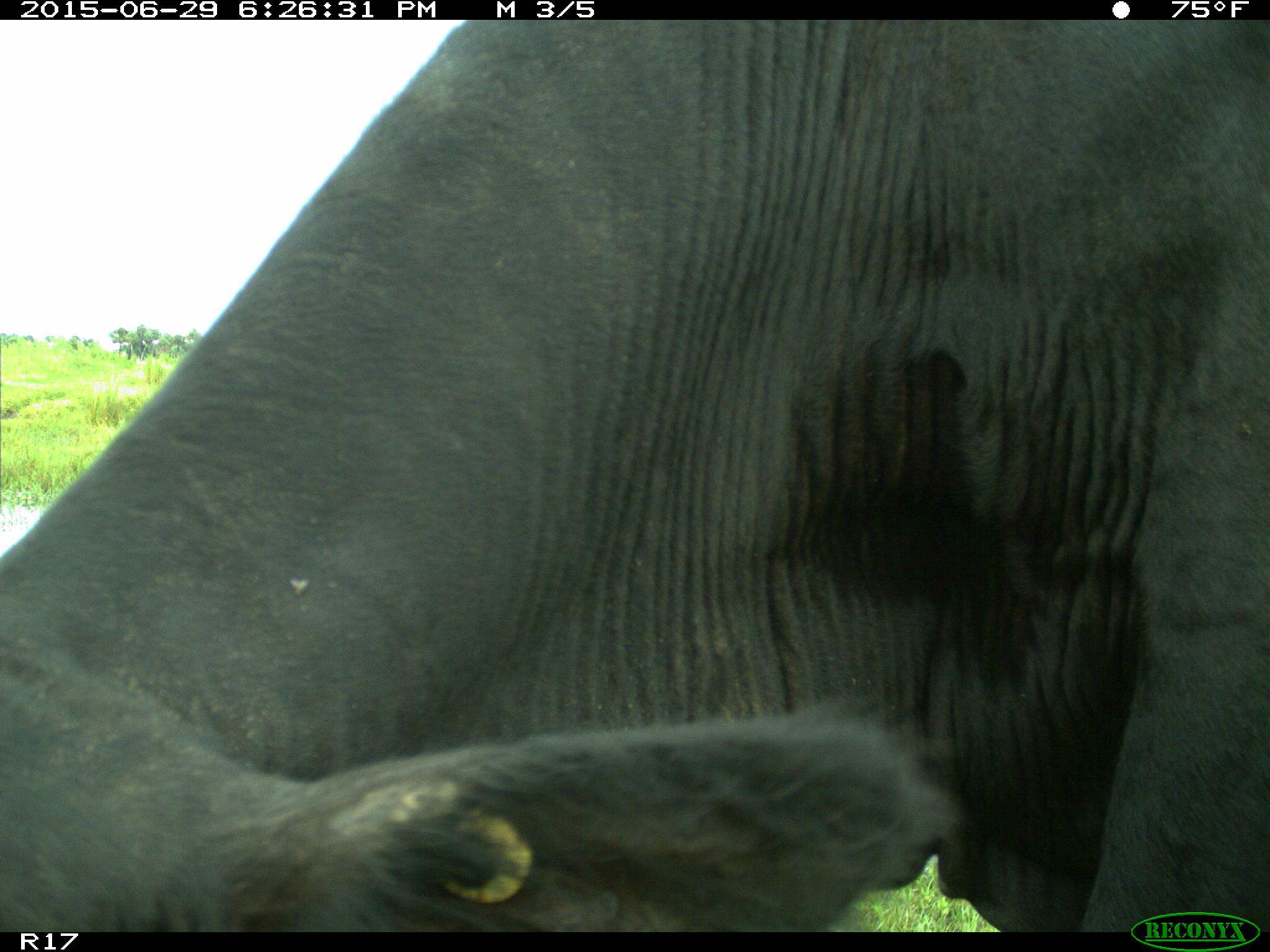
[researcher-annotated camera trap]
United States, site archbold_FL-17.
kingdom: Animalia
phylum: Chordata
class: Mammalia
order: Artiodactyla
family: Bovidae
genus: Bos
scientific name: Bos taurus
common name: domestic cow